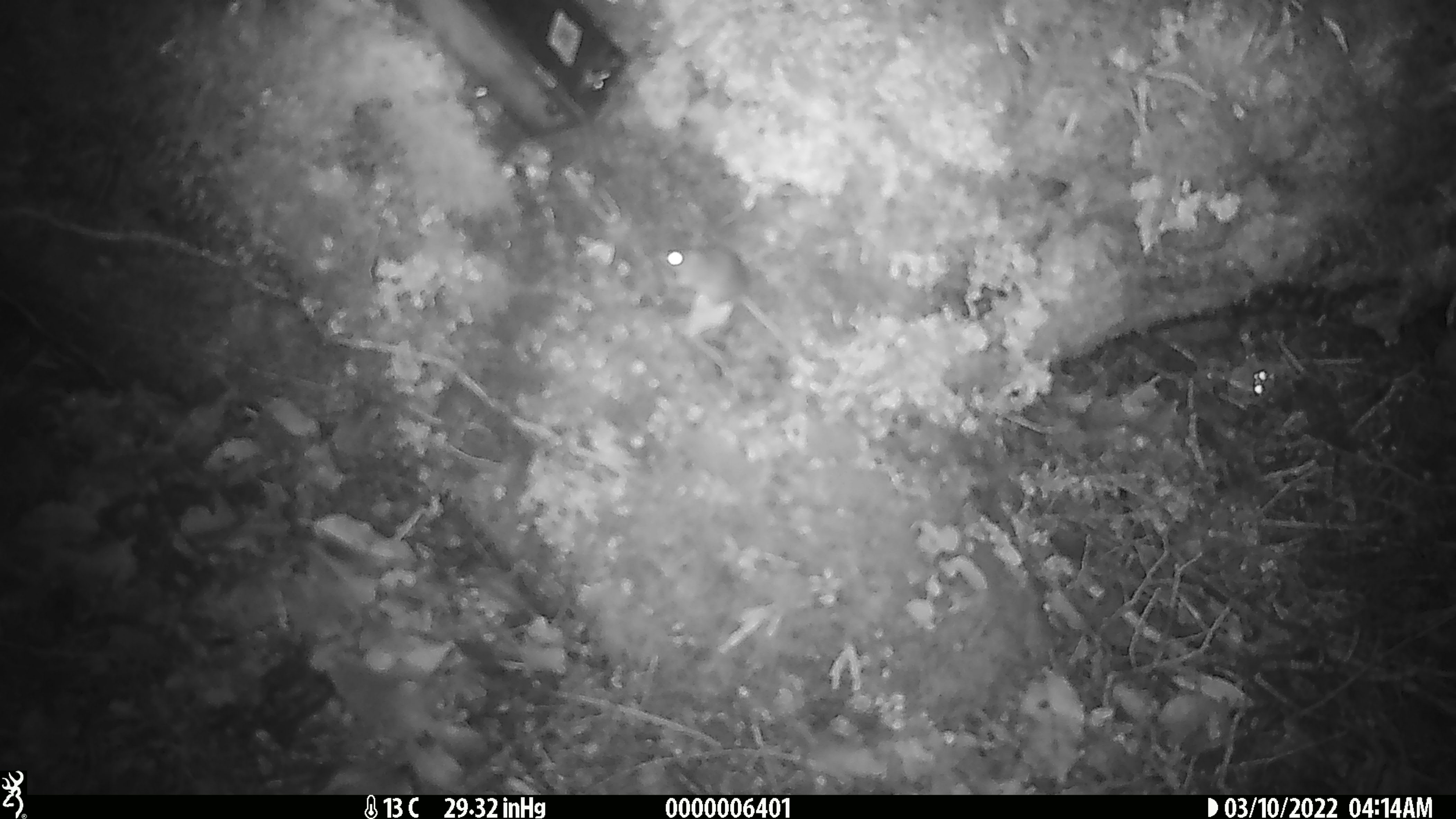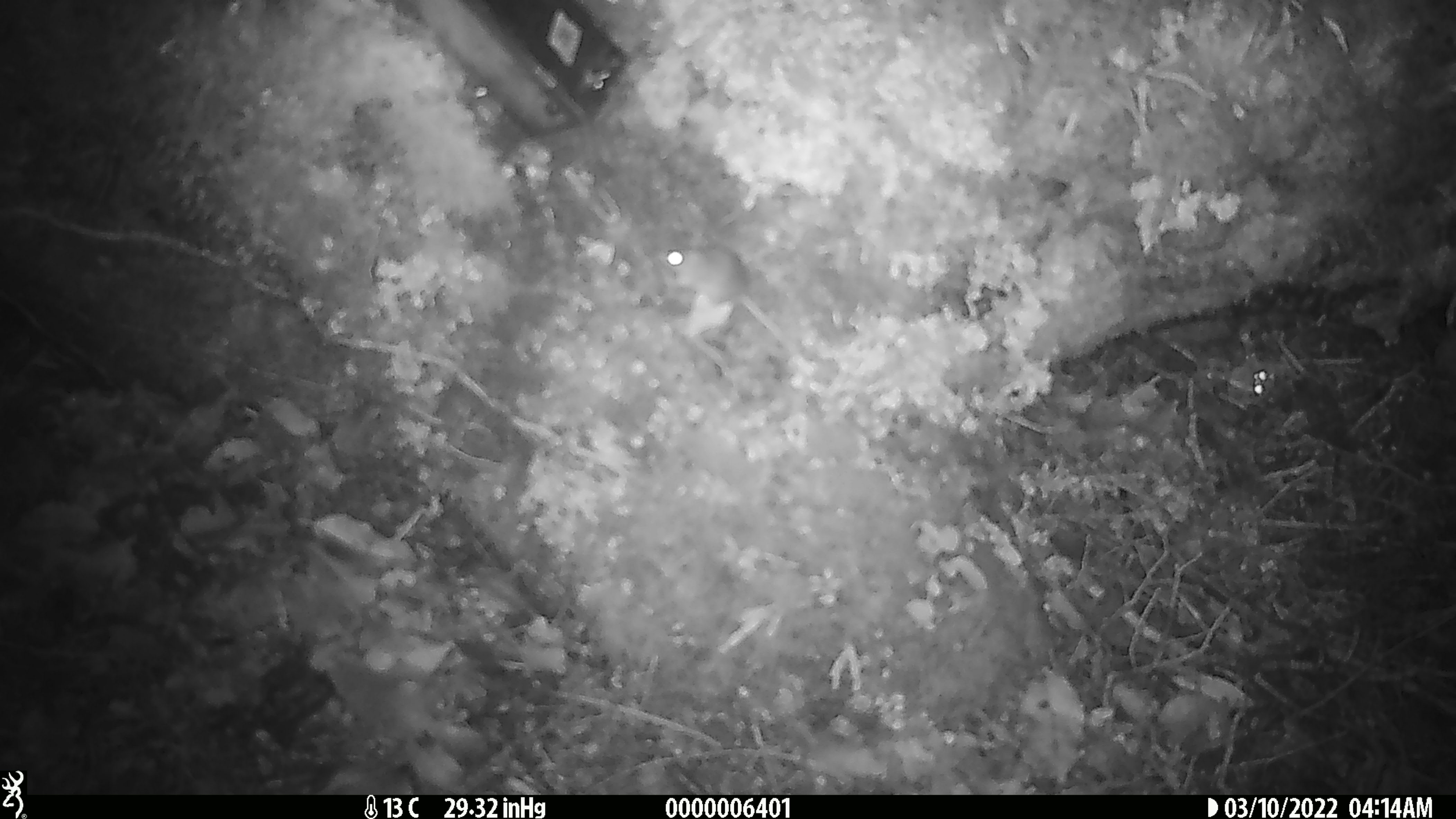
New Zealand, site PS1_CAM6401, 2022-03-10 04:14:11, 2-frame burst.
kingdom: Animalia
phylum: Chordata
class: Mammalia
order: Rodentia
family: Muridae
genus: Mus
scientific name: Mus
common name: mouse